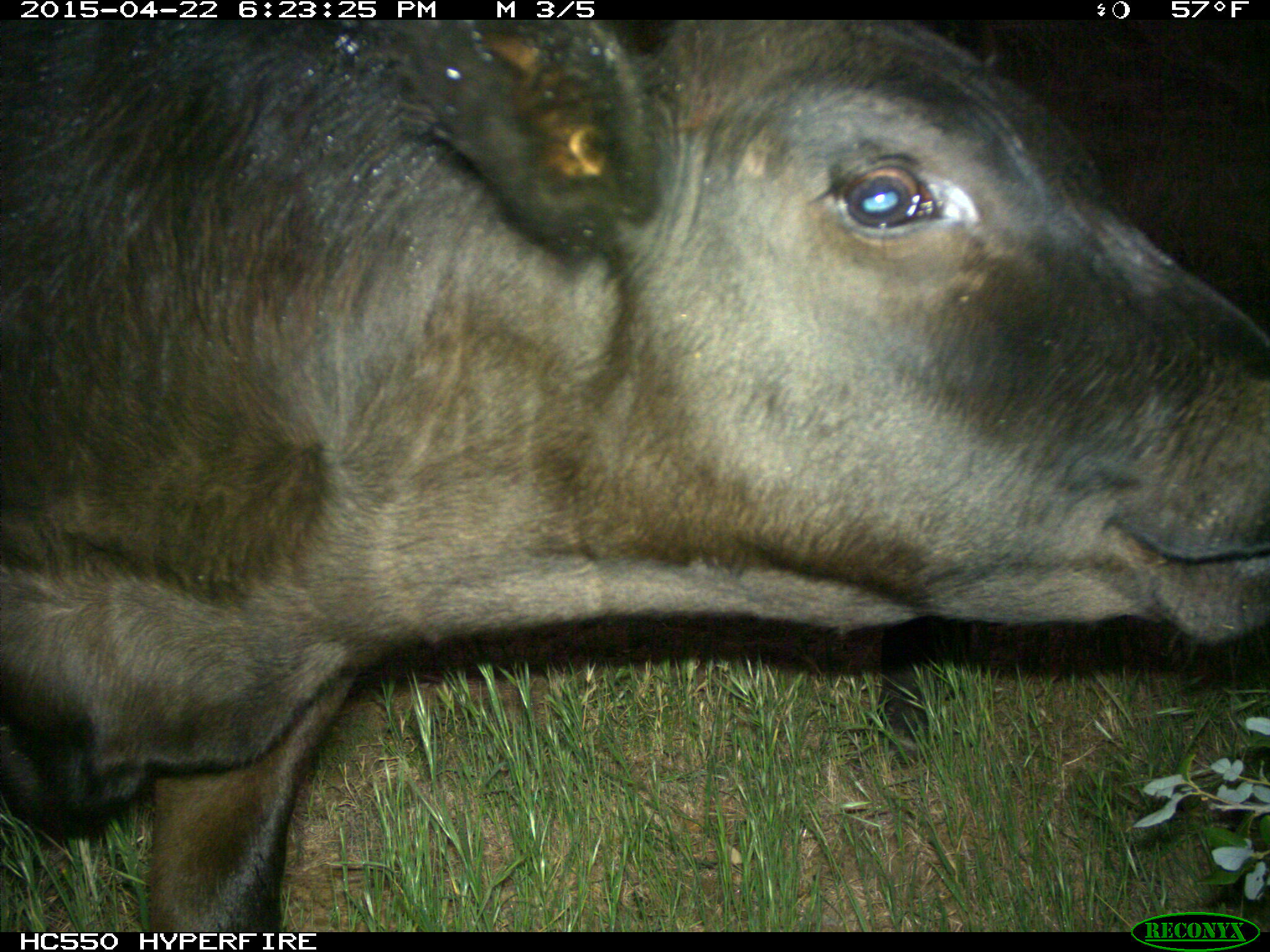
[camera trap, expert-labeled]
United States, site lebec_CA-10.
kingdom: Animalia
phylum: Chordata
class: Mammalia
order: Artiodactyla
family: Bovidae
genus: Bos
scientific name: Bos taurus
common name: domestic cow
Bos taurus (domestic cow).